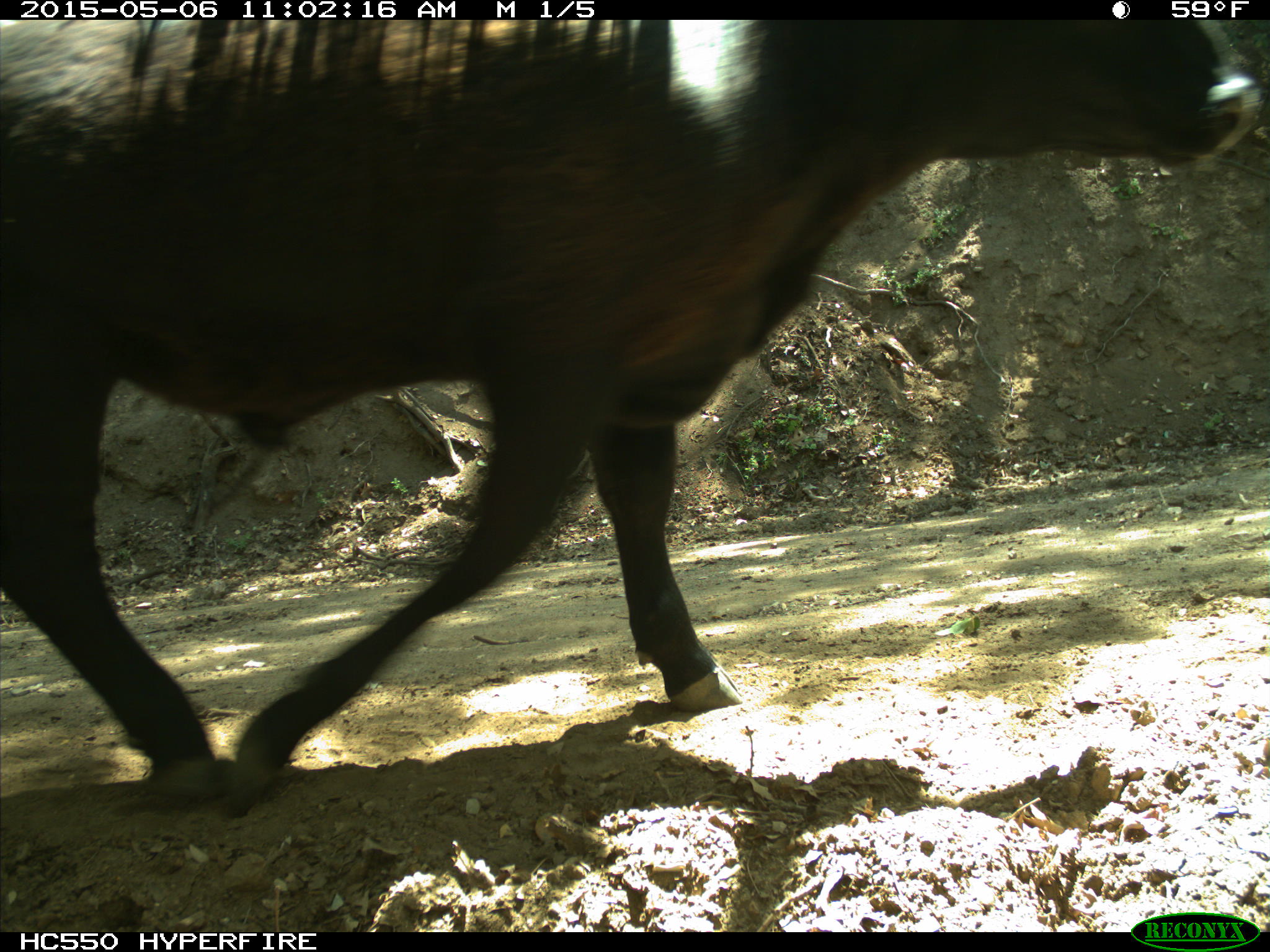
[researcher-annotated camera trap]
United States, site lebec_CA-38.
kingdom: Animalia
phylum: Chordata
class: Mammalia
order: Artiodactyla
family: Bovidae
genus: Bos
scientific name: Bos taurus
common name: domestic cow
Bos taurus (domestic cow).